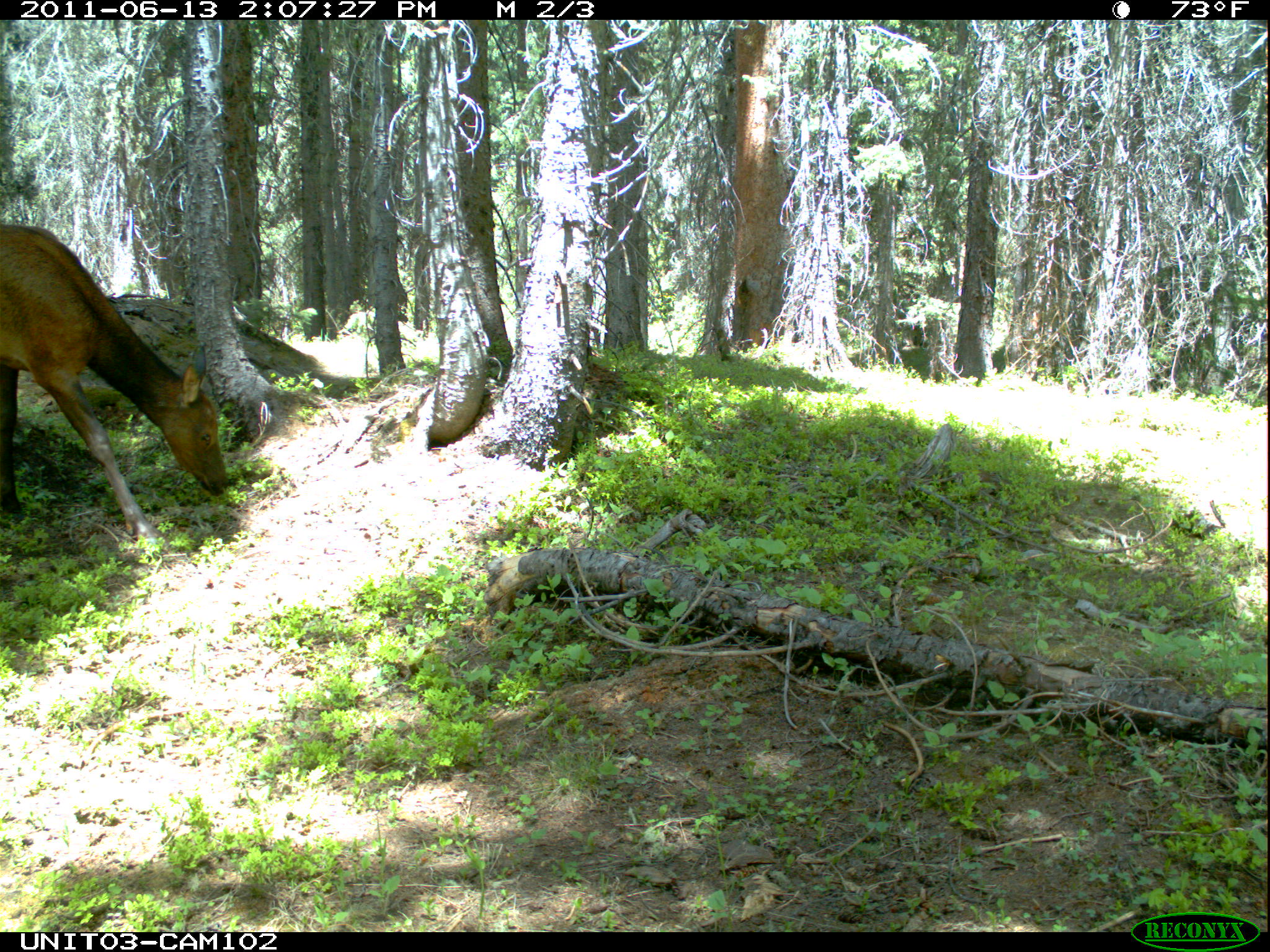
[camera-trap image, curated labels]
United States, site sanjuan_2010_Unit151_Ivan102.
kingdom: Animalia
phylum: Chordata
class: Mammalia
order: Artiodactyla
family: Cervidae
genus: Cervus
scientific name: Cervus elaphus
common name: red deer